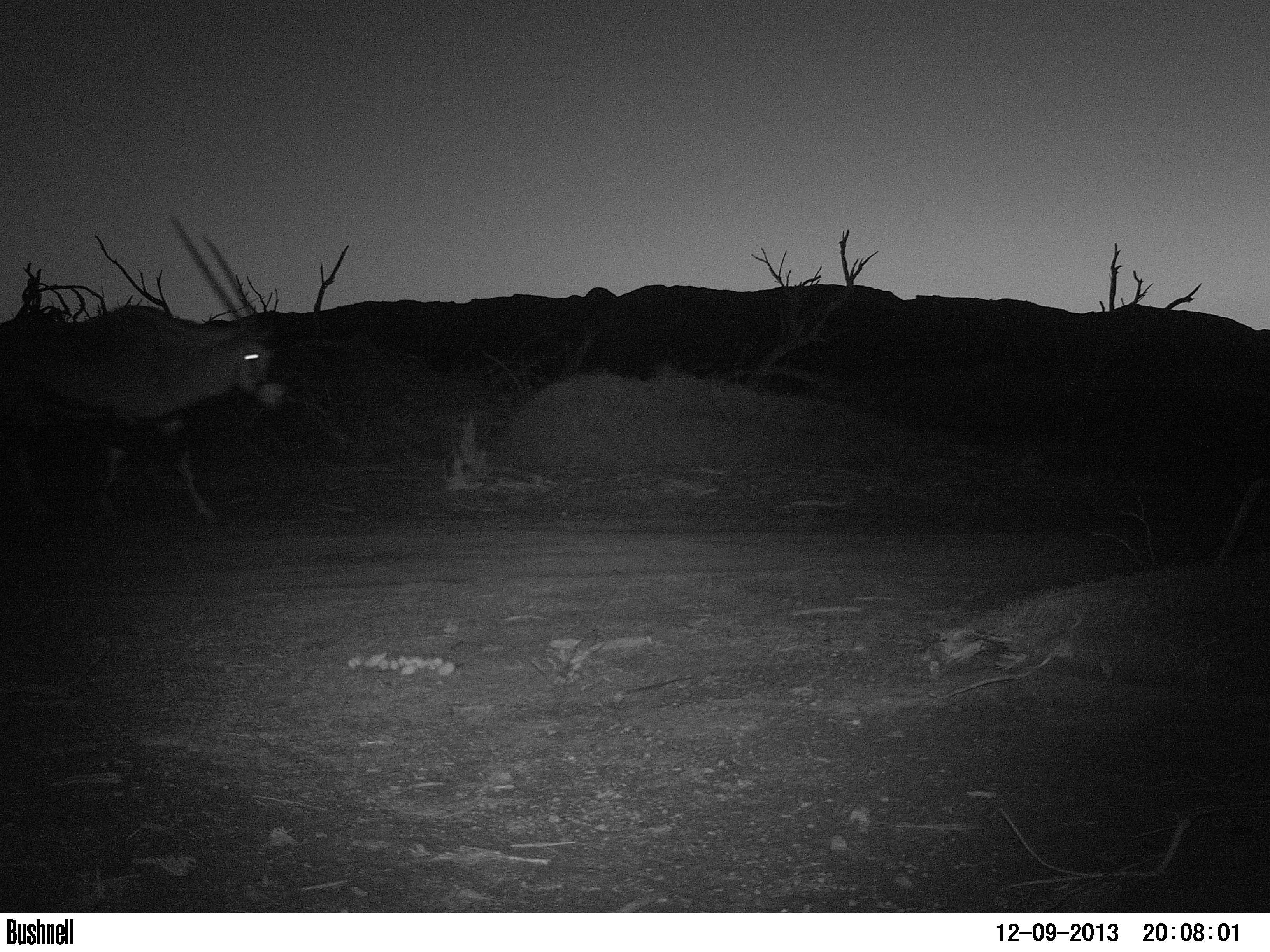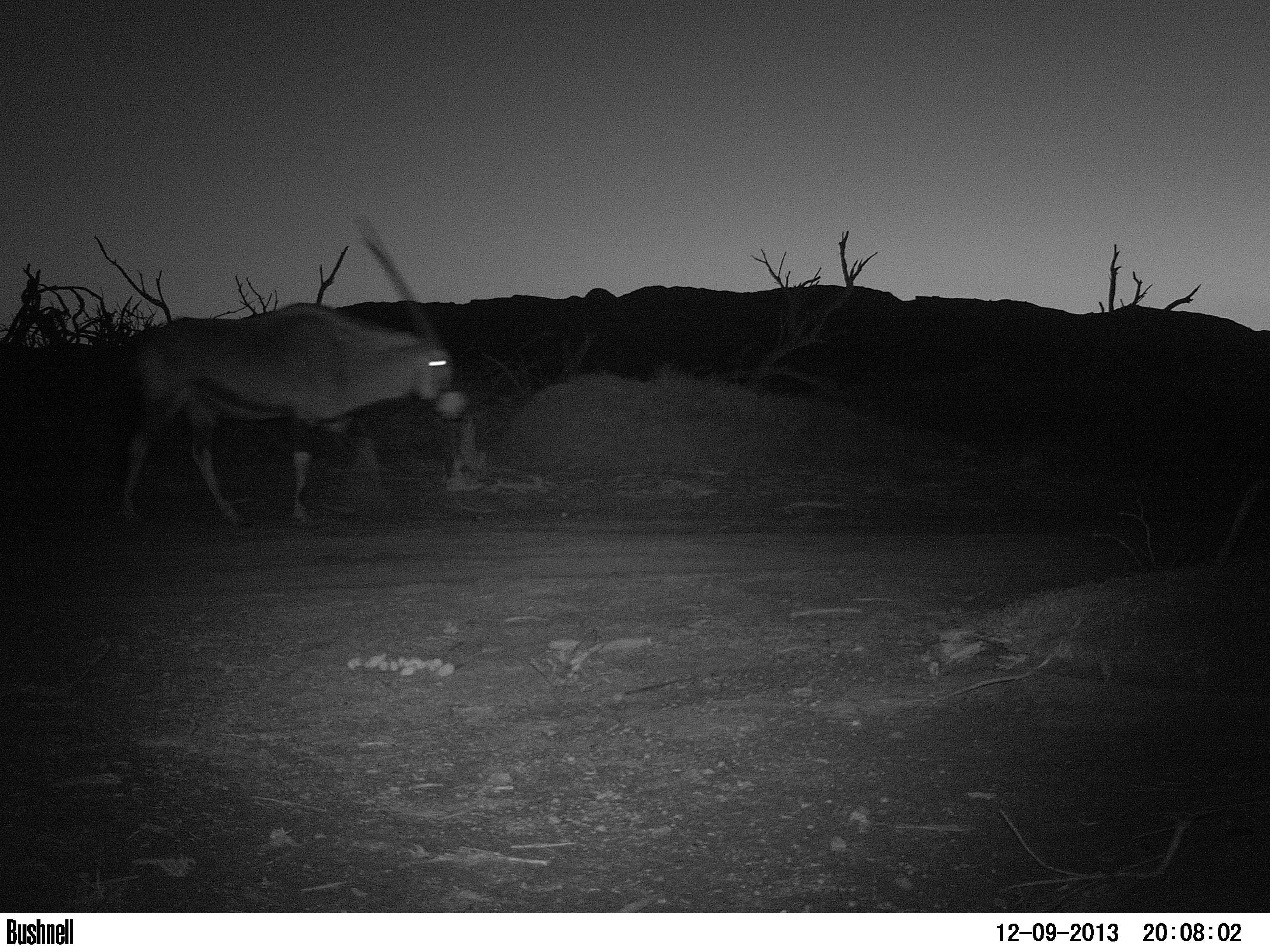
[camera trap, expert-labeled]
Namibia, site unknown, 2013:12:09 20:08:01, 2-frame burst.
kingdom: Animalia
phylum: Chordata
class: Mammalia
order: Artiodactyla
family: Bovidae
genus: Oryx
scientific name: Oryx gazella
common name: gemsbok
Oryx gazella (gemsbok).